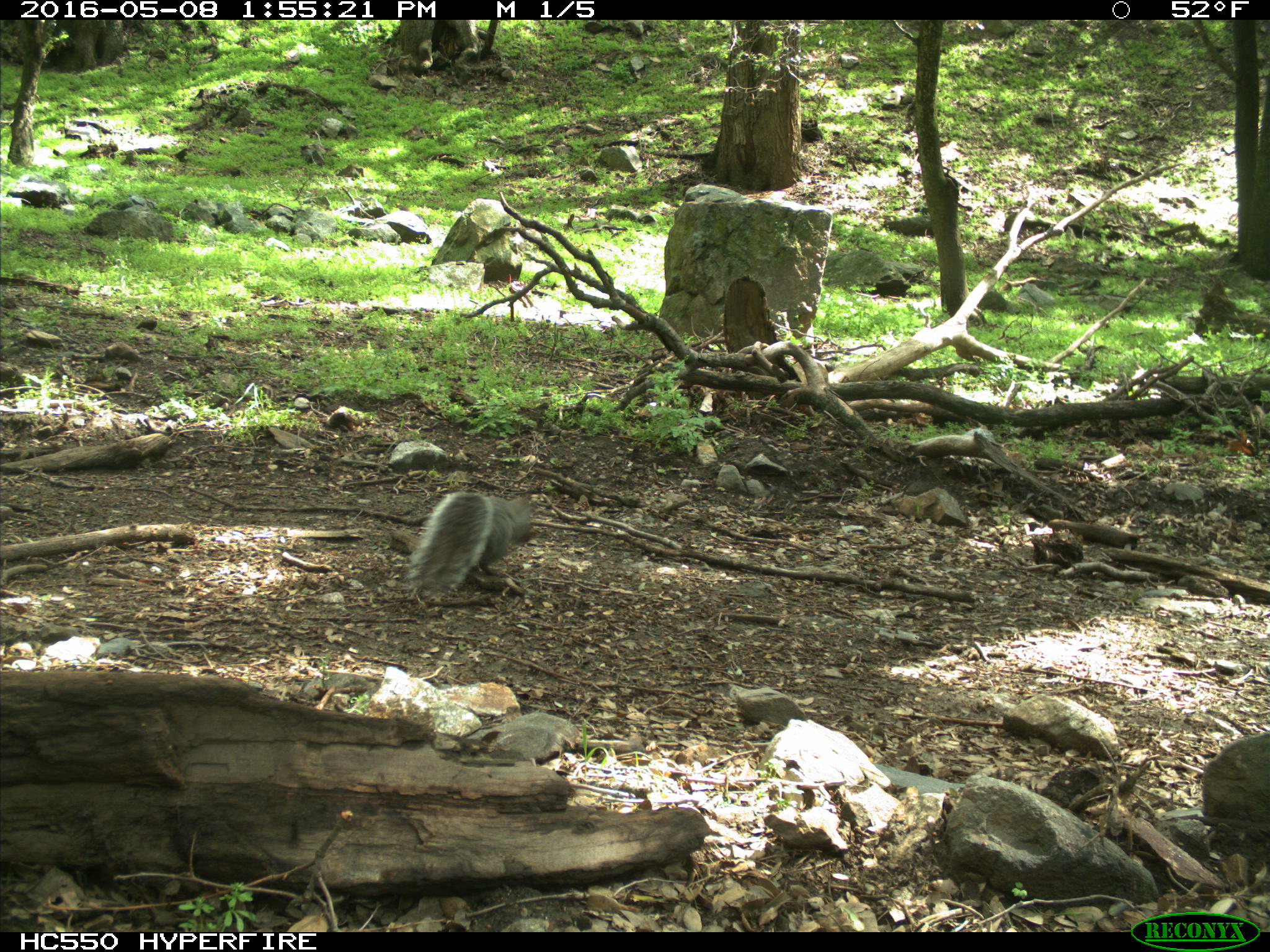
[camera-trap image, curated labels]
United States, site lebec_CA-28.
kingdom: Animalia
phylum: Chordata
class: Mammalia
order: Rodentia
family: Sciuridae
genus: Sciurus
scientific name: Sciurus carolinensis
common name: eastern gray squirrel